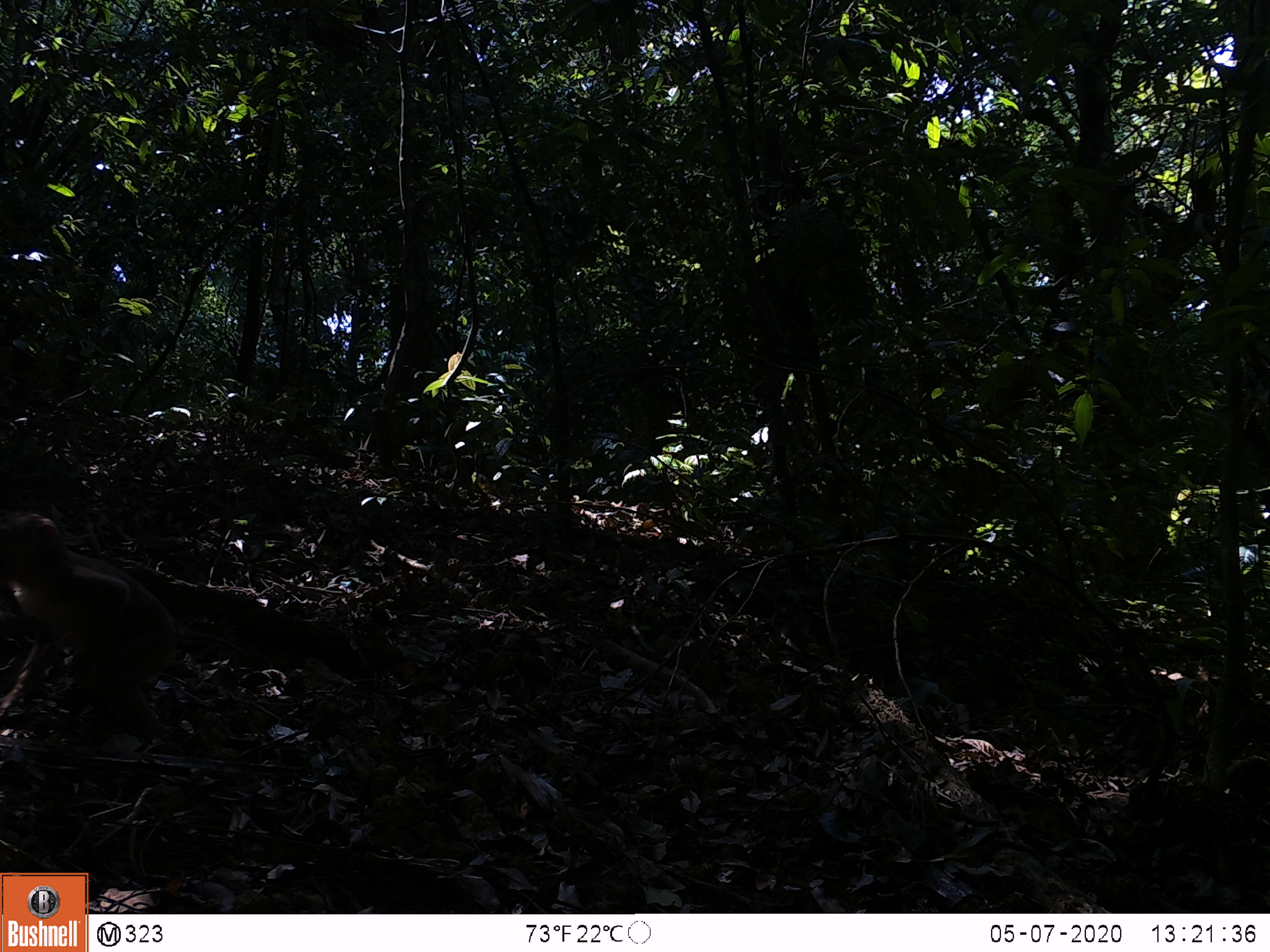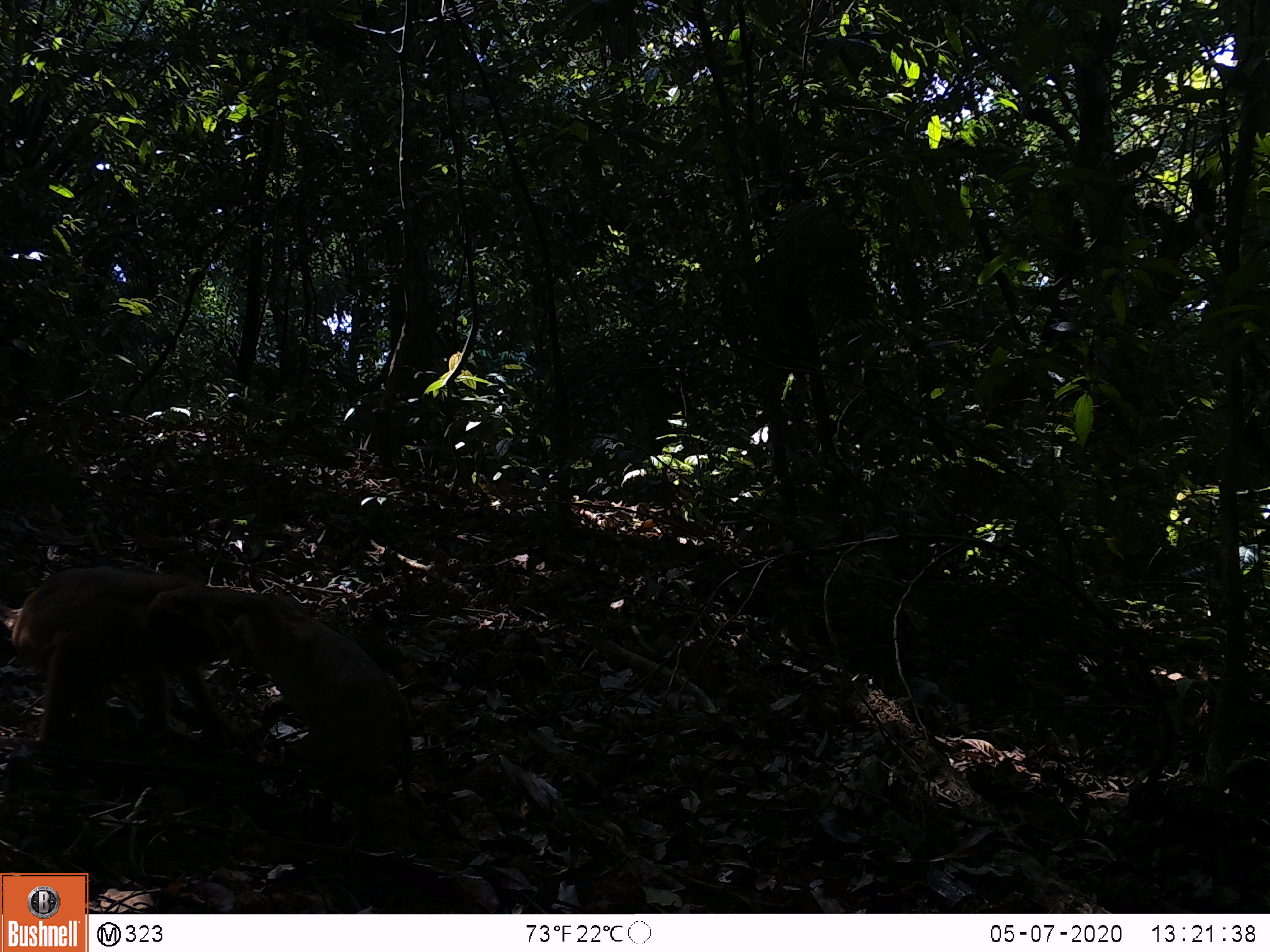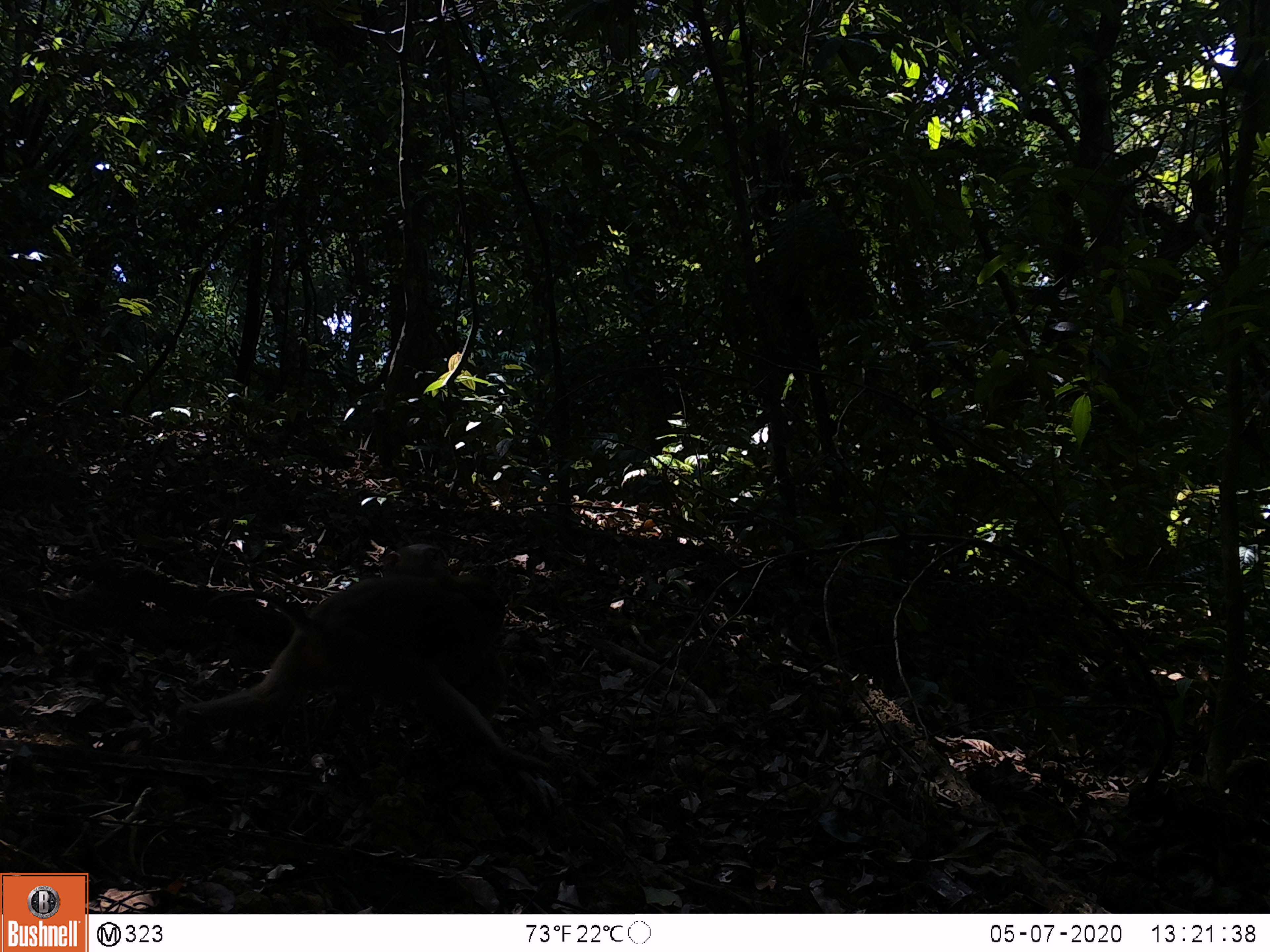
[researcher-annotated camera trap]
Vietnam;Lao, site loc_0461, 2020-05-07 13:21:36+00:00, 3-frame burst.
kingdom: Animalia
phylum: Chordata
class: Mammalia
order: Primates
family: Cercopithecidae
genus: Macaca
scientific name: Macaca nemestrina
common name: pig-tailed macaque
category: pig tailed macaque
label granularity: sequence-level